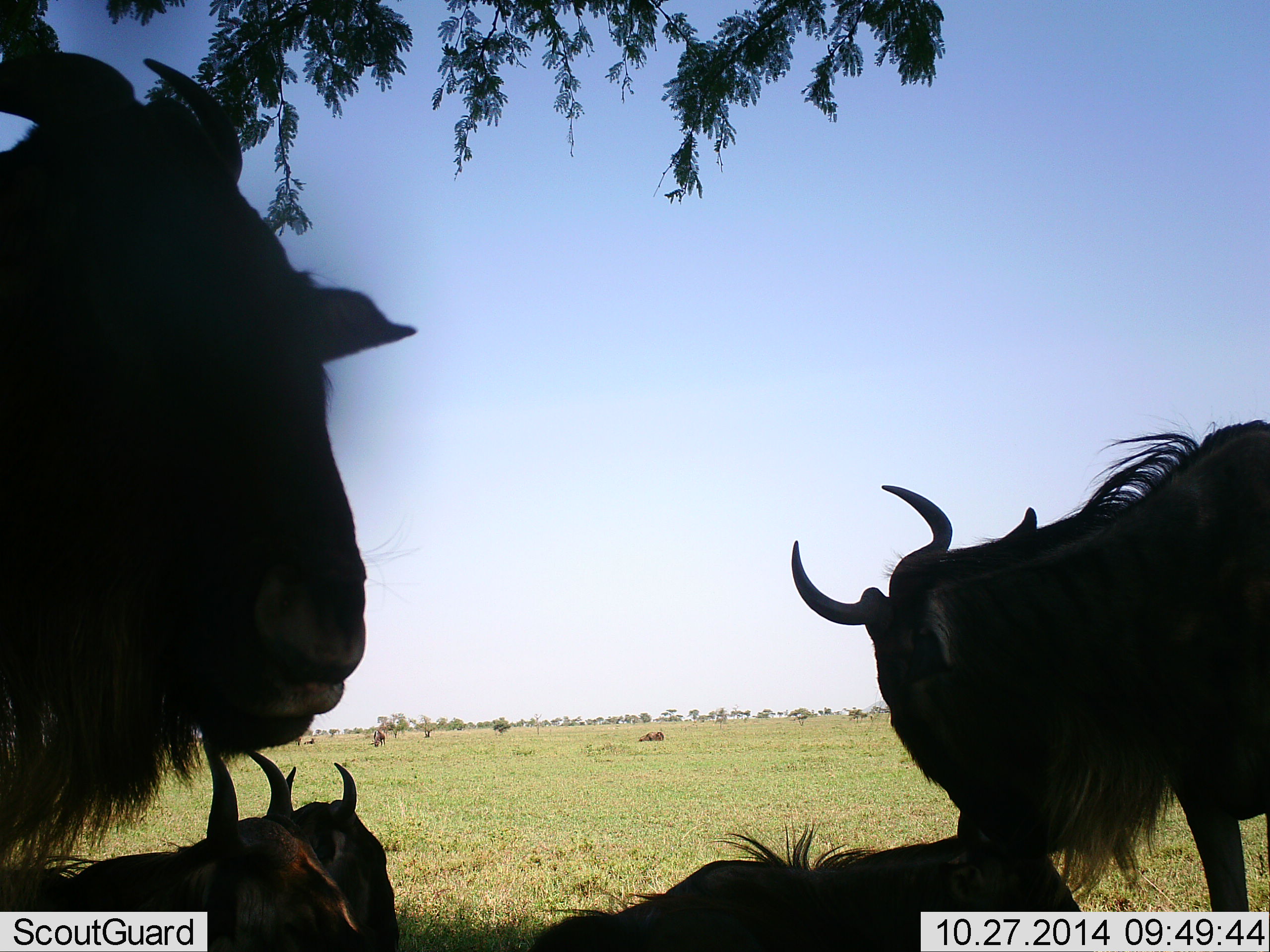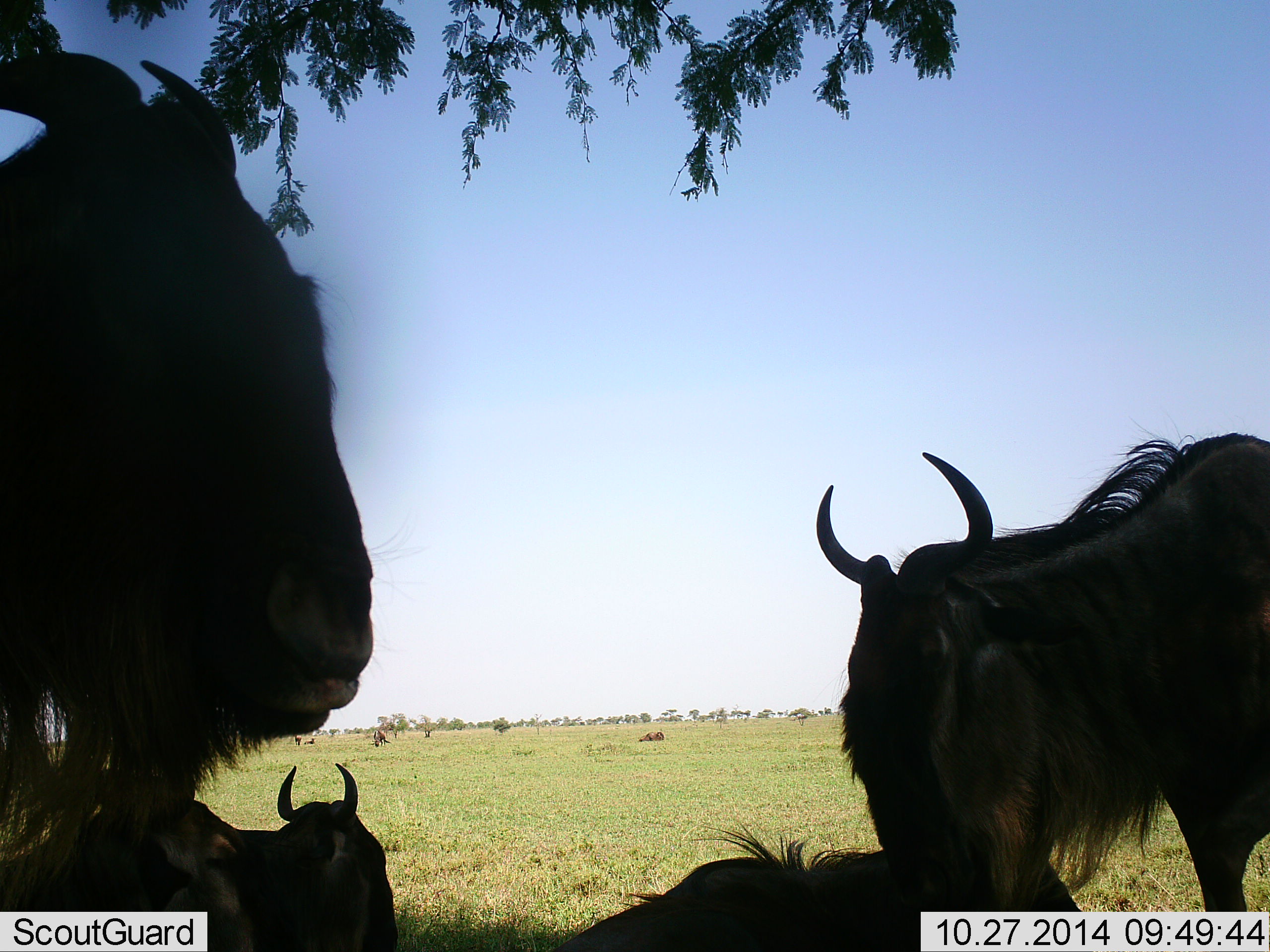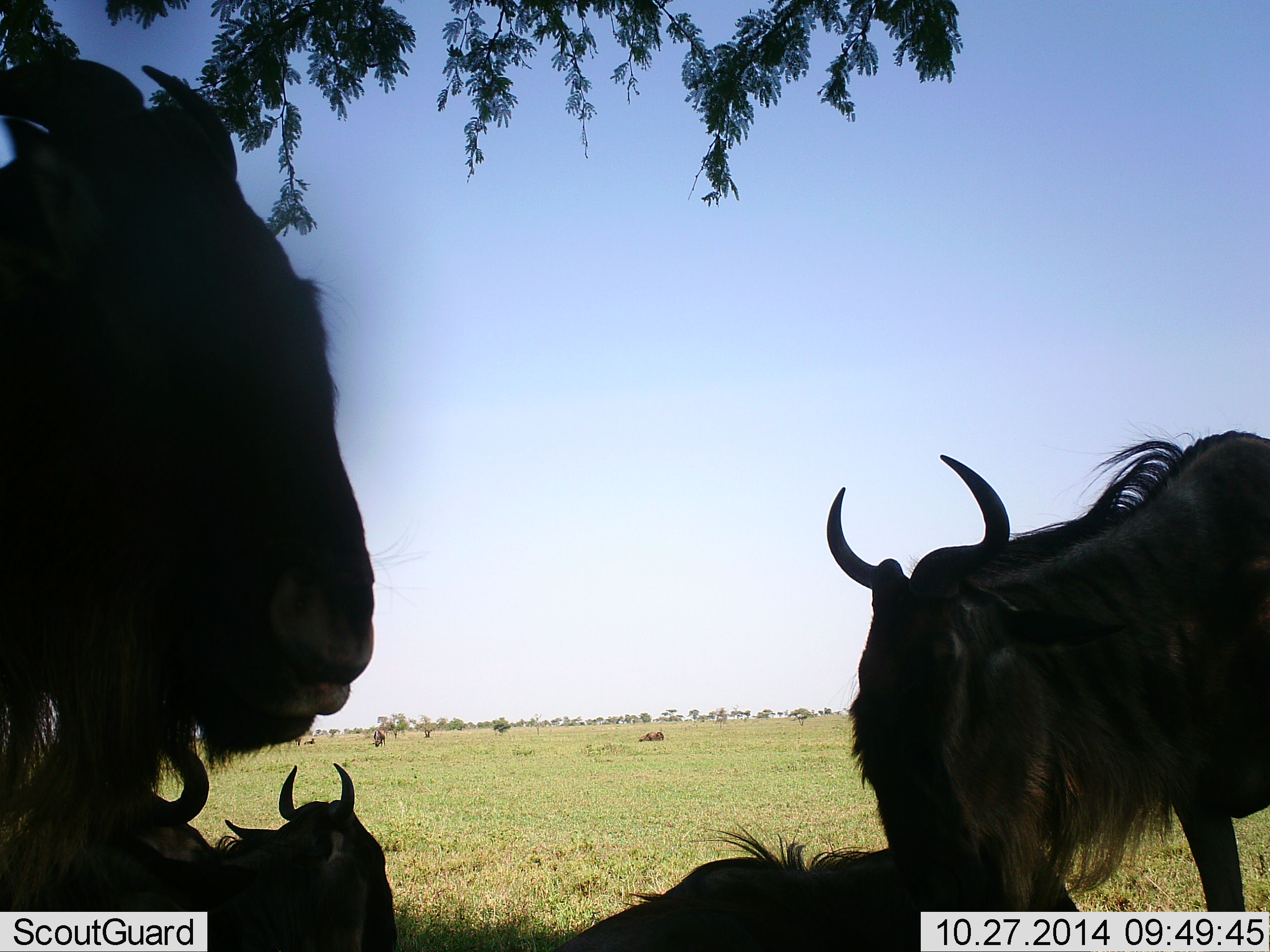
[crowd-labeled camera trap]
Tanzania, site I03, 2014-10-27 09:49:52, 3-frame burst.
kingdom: Animalia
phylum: Chordata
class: Mammalia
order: Artiodactyla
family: Bovidae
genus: Connochaetes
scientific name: Connochaetes taurinus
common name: blue wildebeest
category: wildebeest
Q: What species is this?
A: Wildebeest (blue wildebeest) (Connochaetes taurinus).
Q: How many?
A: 5.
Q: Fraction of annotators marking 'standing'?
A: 100%.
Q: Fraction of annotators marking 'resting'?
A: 100%.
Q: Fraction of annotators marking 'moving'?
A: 10%.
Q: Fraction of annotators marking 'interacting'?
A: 0%.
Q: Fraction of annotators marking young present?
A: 0%.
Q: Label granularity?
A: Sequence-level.